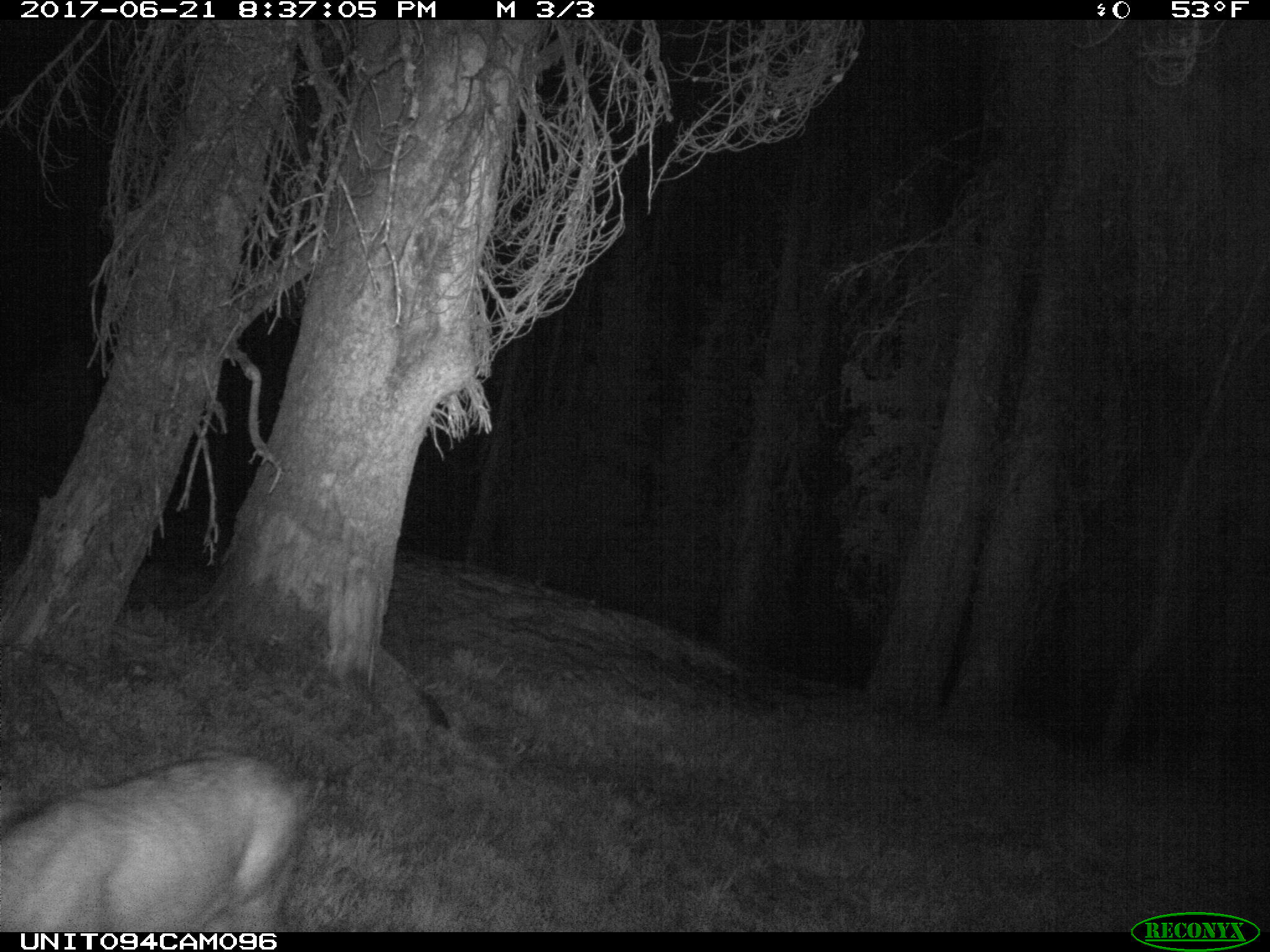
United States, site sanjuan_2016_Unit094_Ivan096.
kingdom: Animalia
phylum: Chordata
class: Mammalia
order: Artiodactyla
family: Cervidae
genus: Odocoileus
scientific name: Odocoileus hemionus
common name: mule deer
Odocoileus hemionus (mule deer).